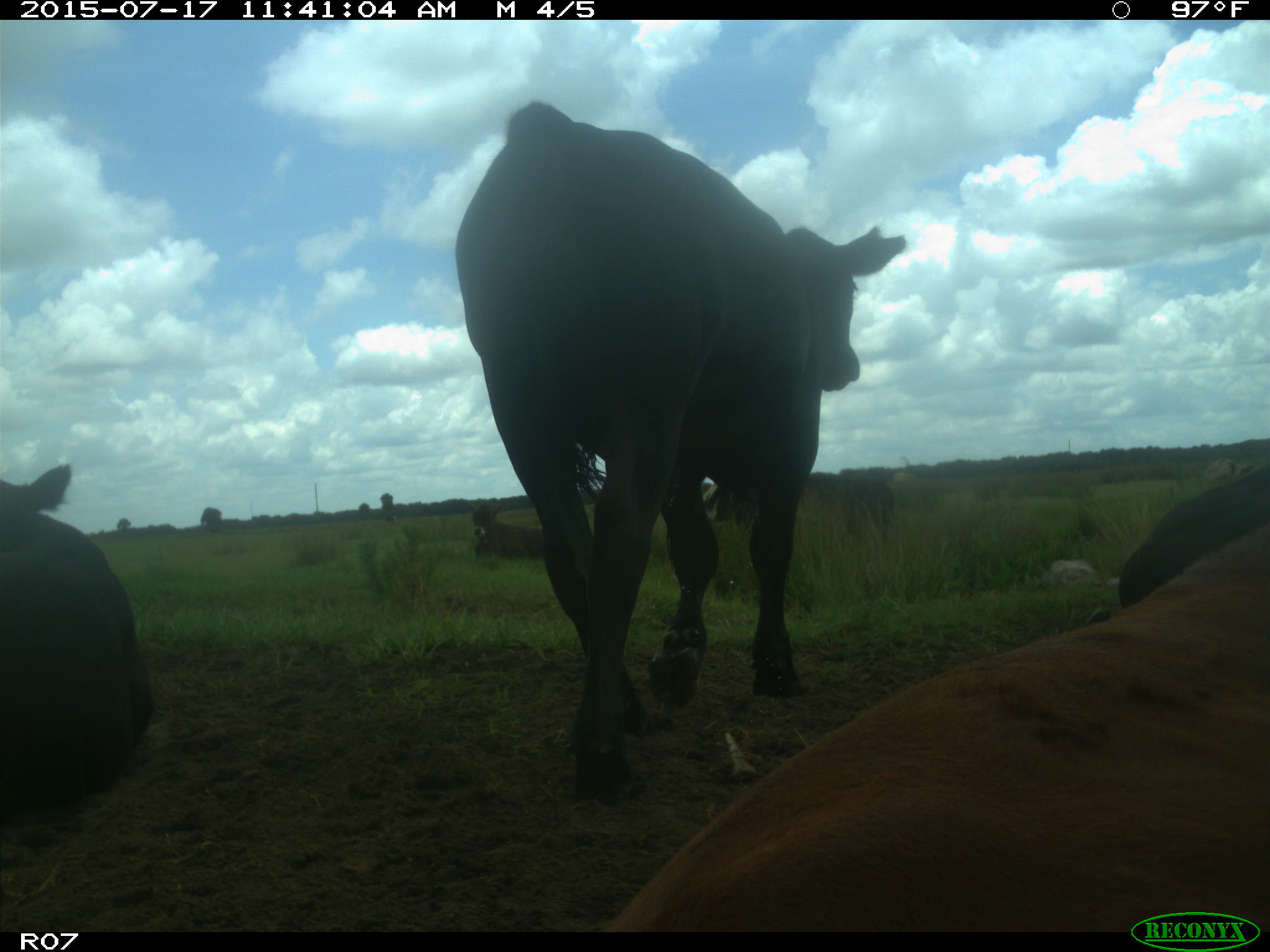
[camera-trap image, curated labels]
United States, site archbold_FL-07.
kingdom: Animalia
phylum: Chordata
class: Mammalia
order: Artiodactyla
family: Bovidae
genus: Bos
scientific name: Bos taurus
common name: domestic cow